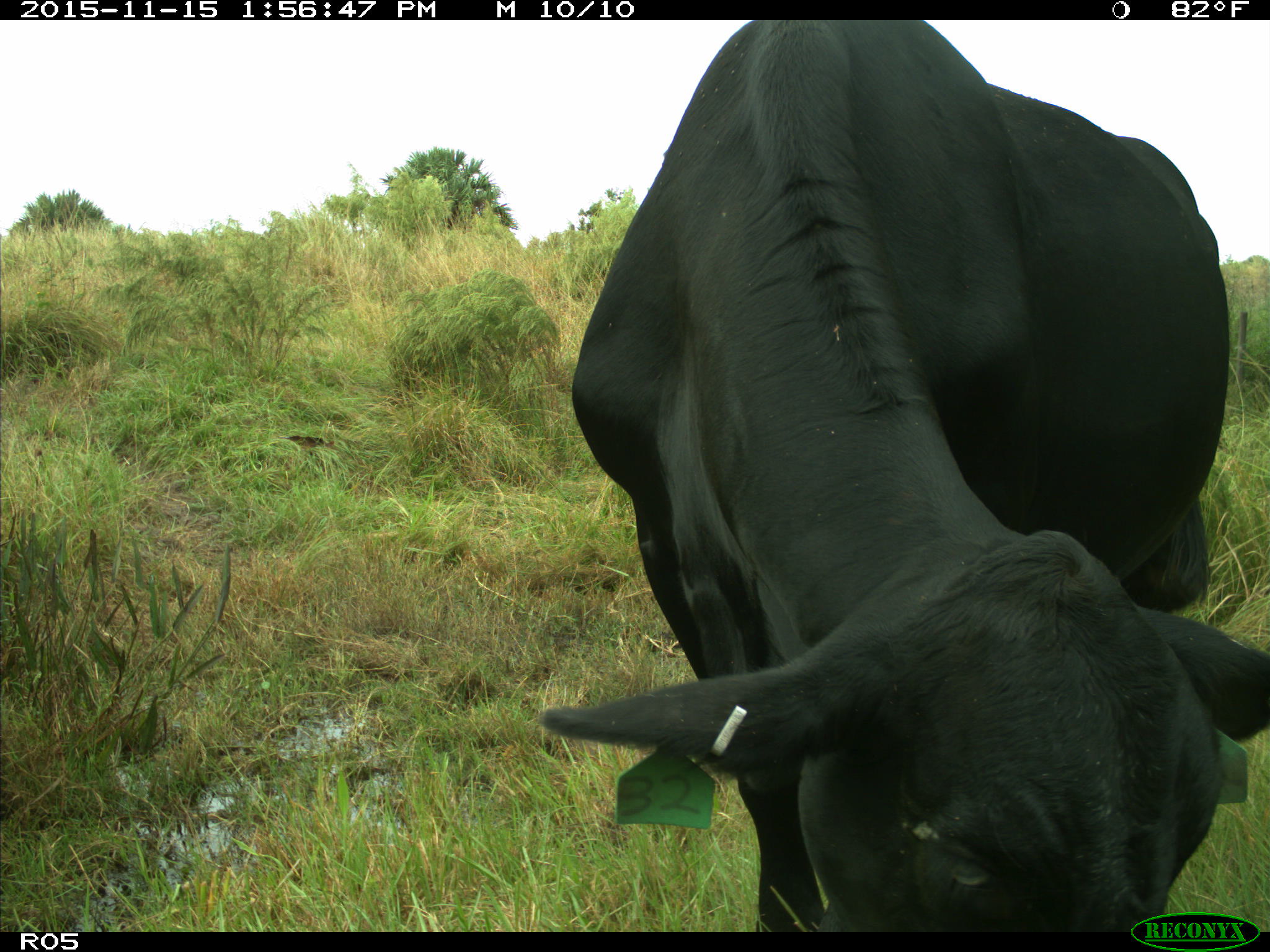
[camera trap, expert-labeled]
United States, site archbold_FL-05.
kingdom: Animalia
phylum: Chordata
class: Mammalia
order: Artiodactyla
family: Bovidae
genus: Bos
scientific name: Bos taurus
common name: domestic cow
Bos taurus (domestic cow).